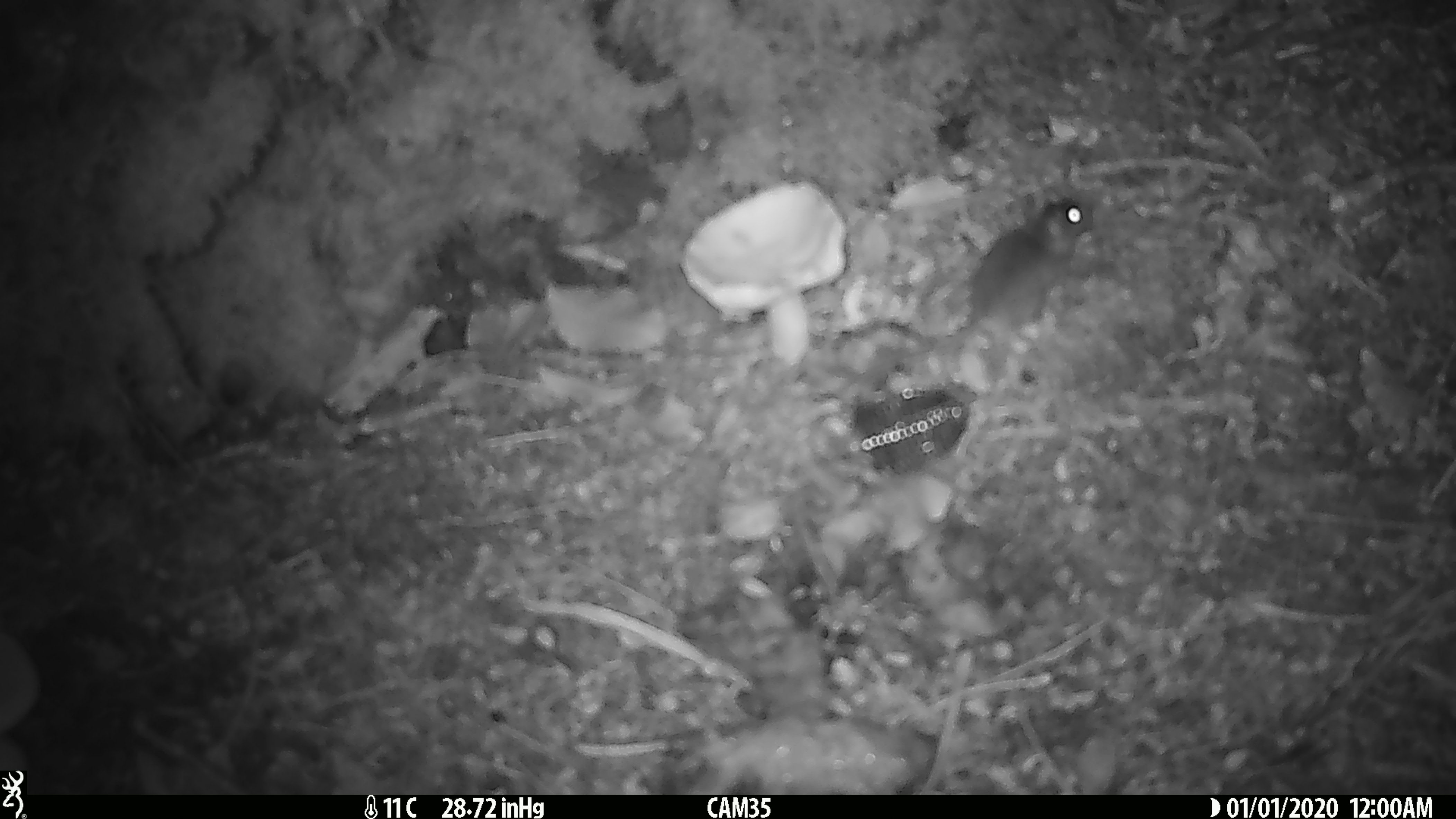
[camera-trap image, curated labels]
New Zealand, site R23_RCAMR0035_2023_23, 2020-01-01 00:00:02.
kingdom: Animalia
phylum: Chordata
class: Mammalia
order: Rodentia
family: Muridae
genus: Mus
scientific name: Mus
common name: mouse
Mouse (Mus).